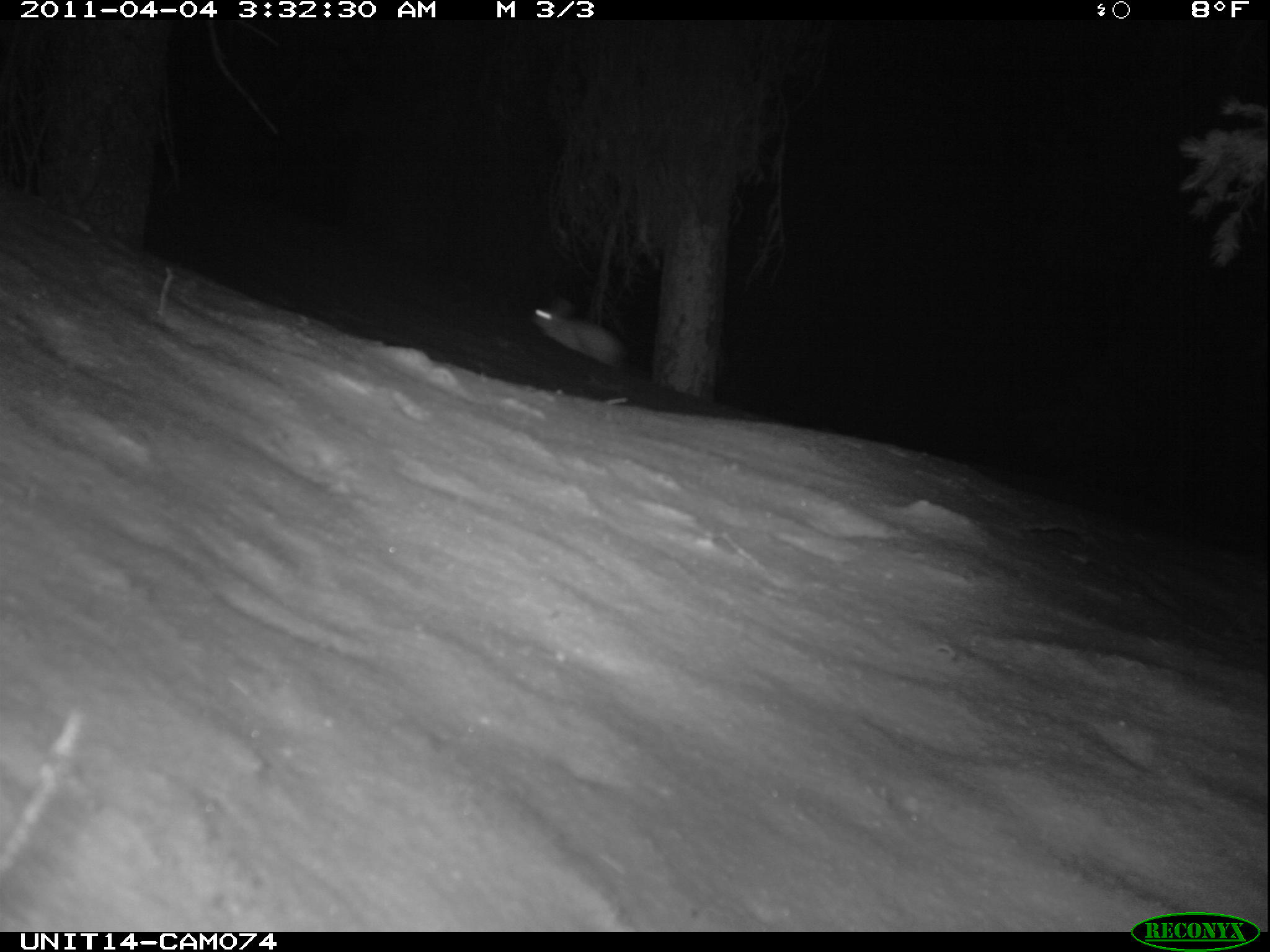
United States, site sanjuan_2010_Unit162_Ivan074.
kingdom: Animalia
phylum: Chordata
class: Mammalia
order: Lagomorpha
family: Leporidae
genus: Lepus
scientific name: Lepus americanus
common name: snowshoe hare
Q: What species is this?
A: Lepus americanus (snowshoe hare).